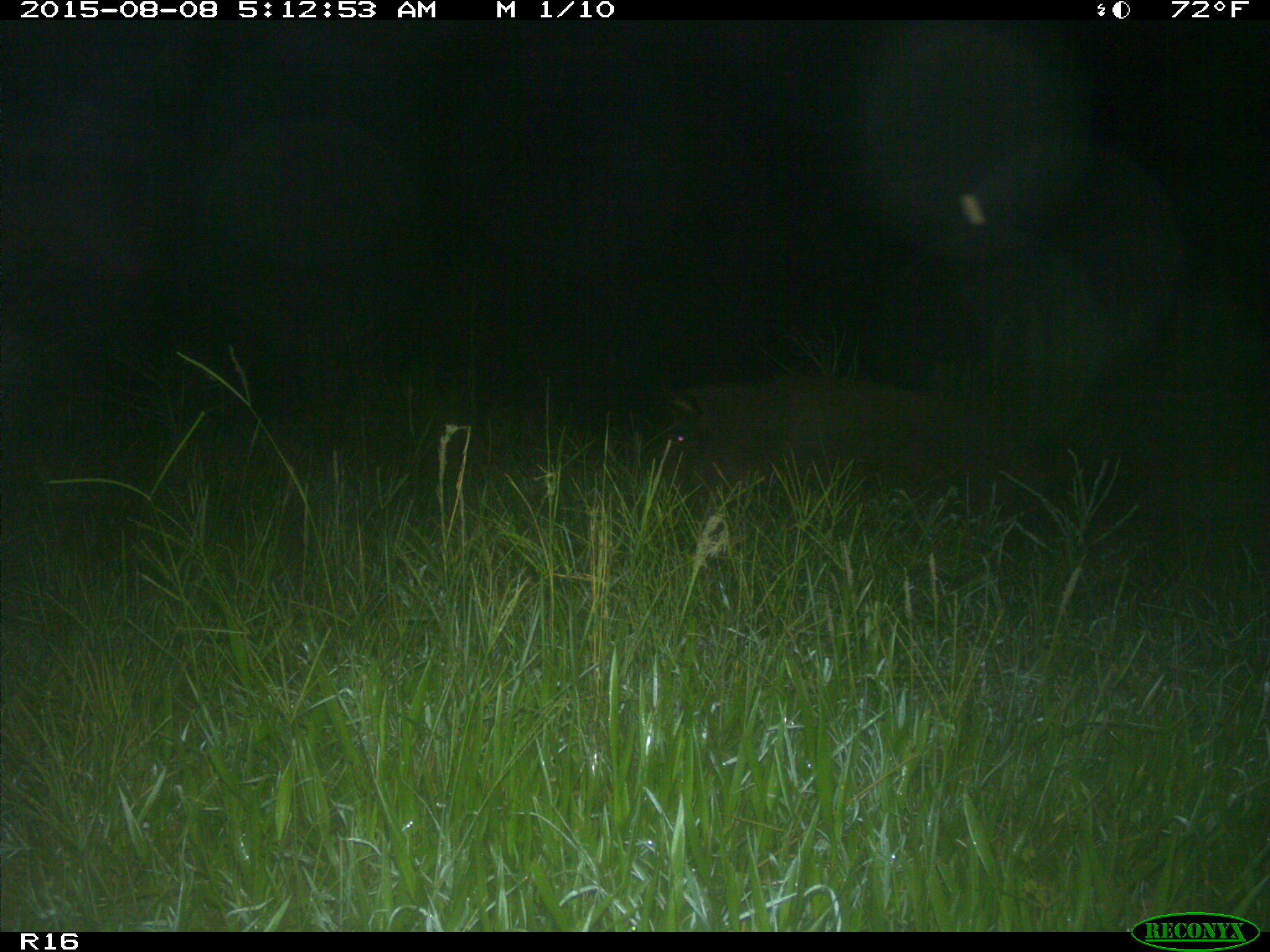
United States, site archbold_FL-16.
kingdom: Animalia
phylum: Chordata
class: Mammalia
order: Artiodactyla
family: Suidae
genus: Sus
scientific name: Sus scrofa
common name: wild boar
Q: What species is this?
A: Sus scrofa (wild boar).